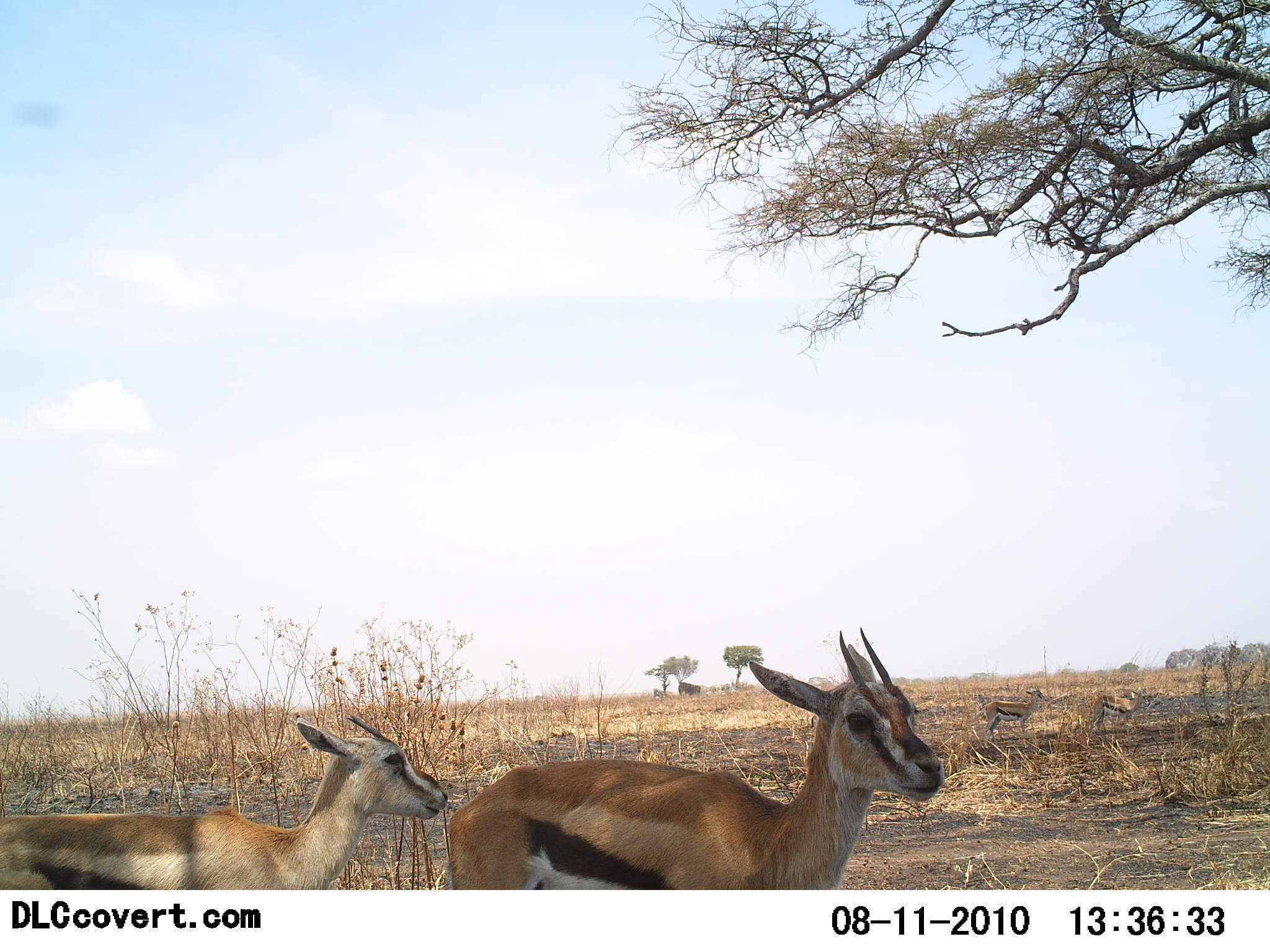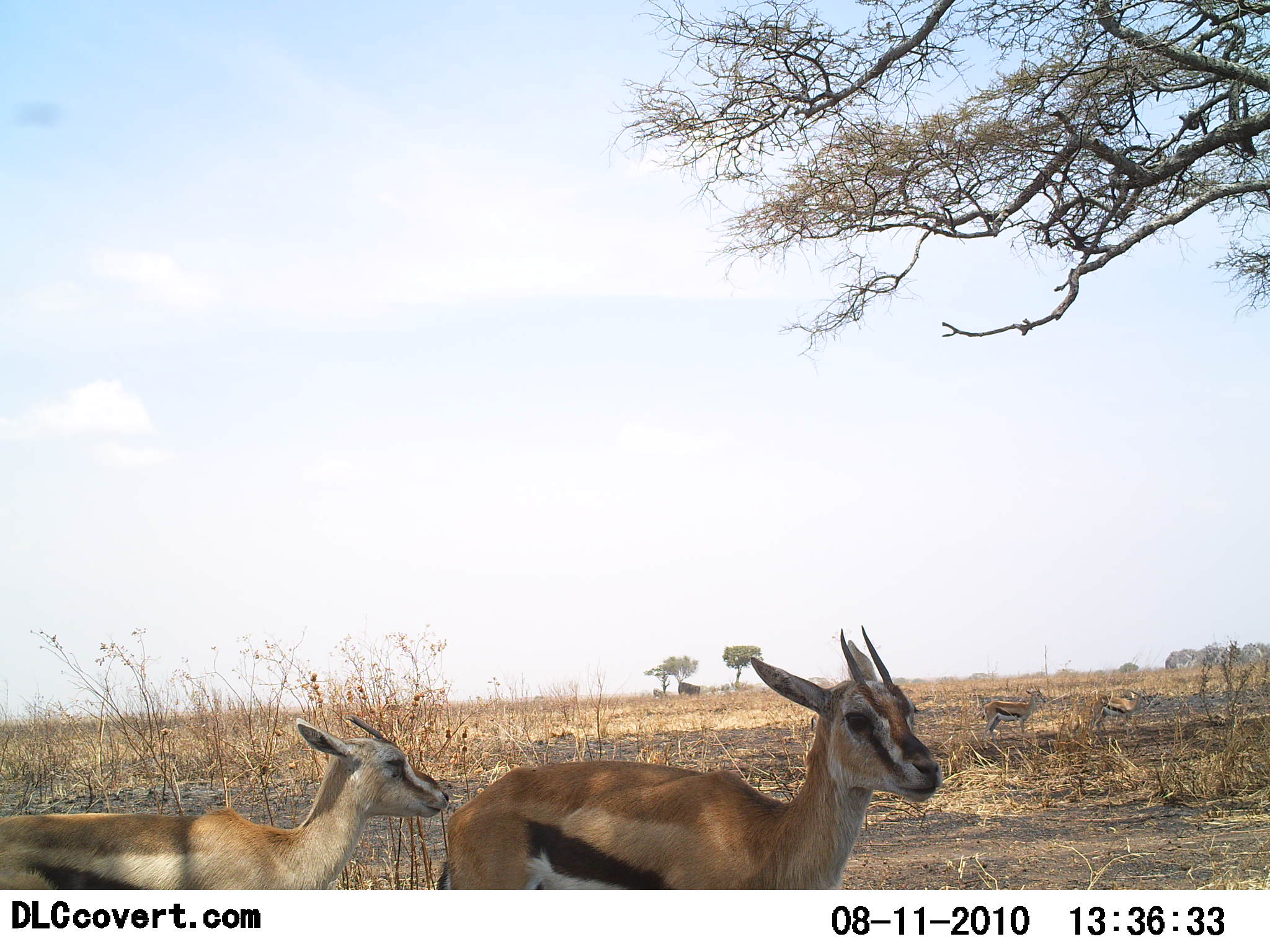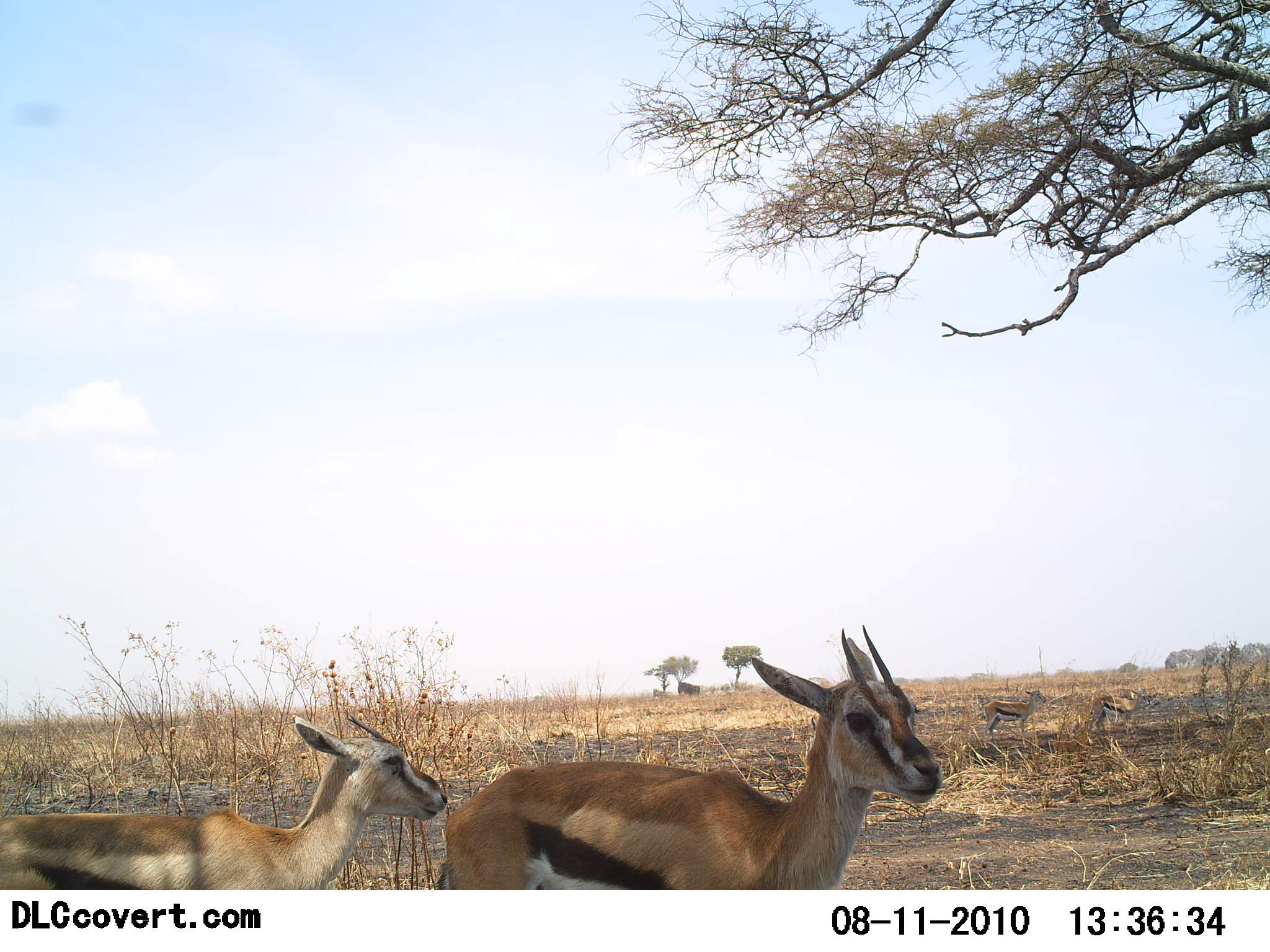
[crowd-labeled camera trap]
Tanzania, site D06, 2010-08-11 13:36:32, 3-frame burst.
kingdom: Animalia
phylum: Chordata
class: Mammalia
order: Artiodactyla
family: Bovidae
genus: Eudorcas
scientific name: Eudorcas thomsonii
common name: thomson's gazelle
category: gazellethomsons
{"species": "gazellethomsons (thomson's gazelle) (Eudorcas thomsonii)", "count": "4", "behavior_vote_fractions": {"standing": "75%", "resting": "0%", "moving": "25%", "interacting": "0%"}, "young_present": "17%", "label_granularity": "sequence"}